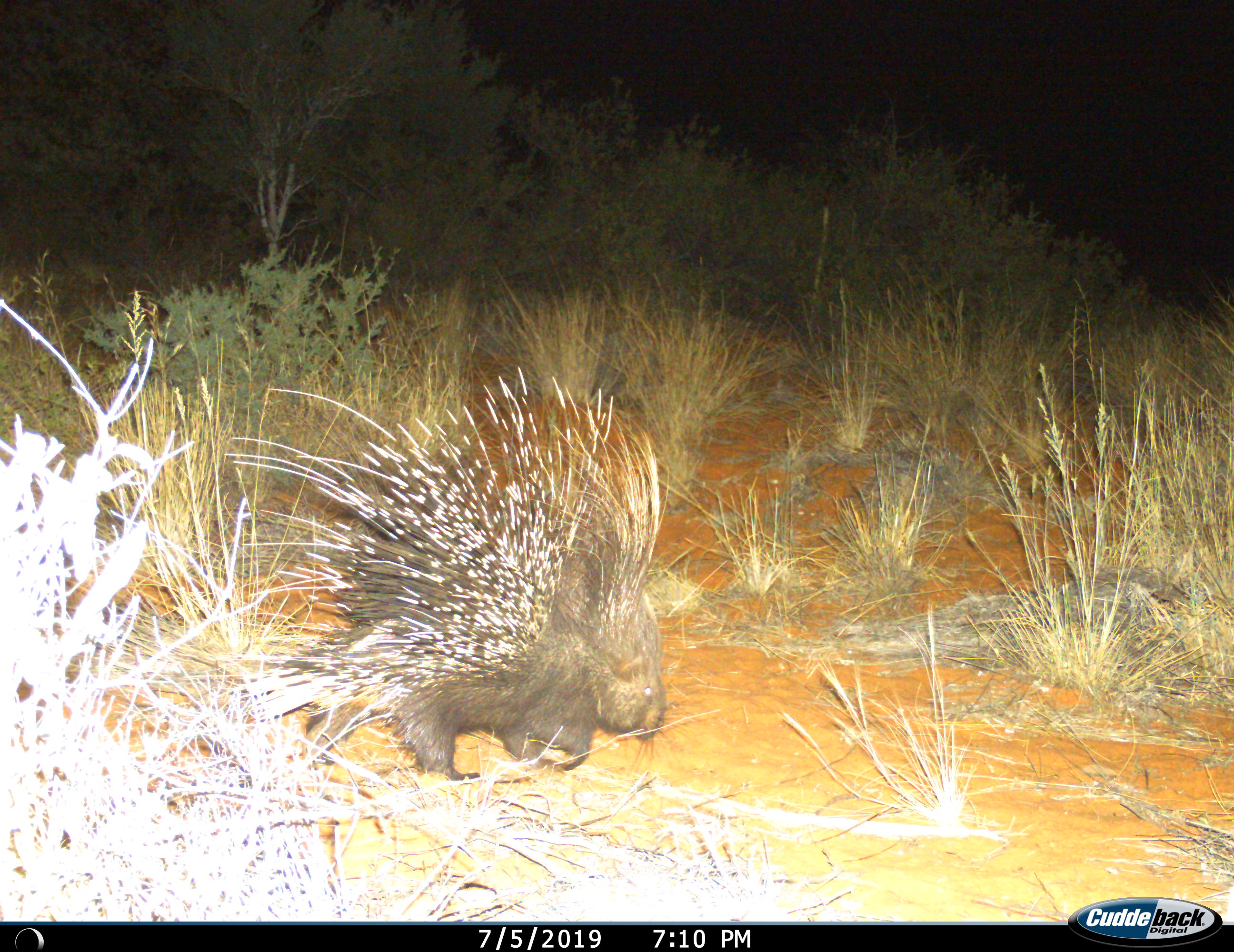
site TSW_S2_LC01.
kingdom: Animalia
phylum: Chordata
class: Mammalia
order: Rodentia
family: Hystricidae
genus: Hystrix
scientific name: Hystrix cristata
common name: crested porcupine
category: porcupine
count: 1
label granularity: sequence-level